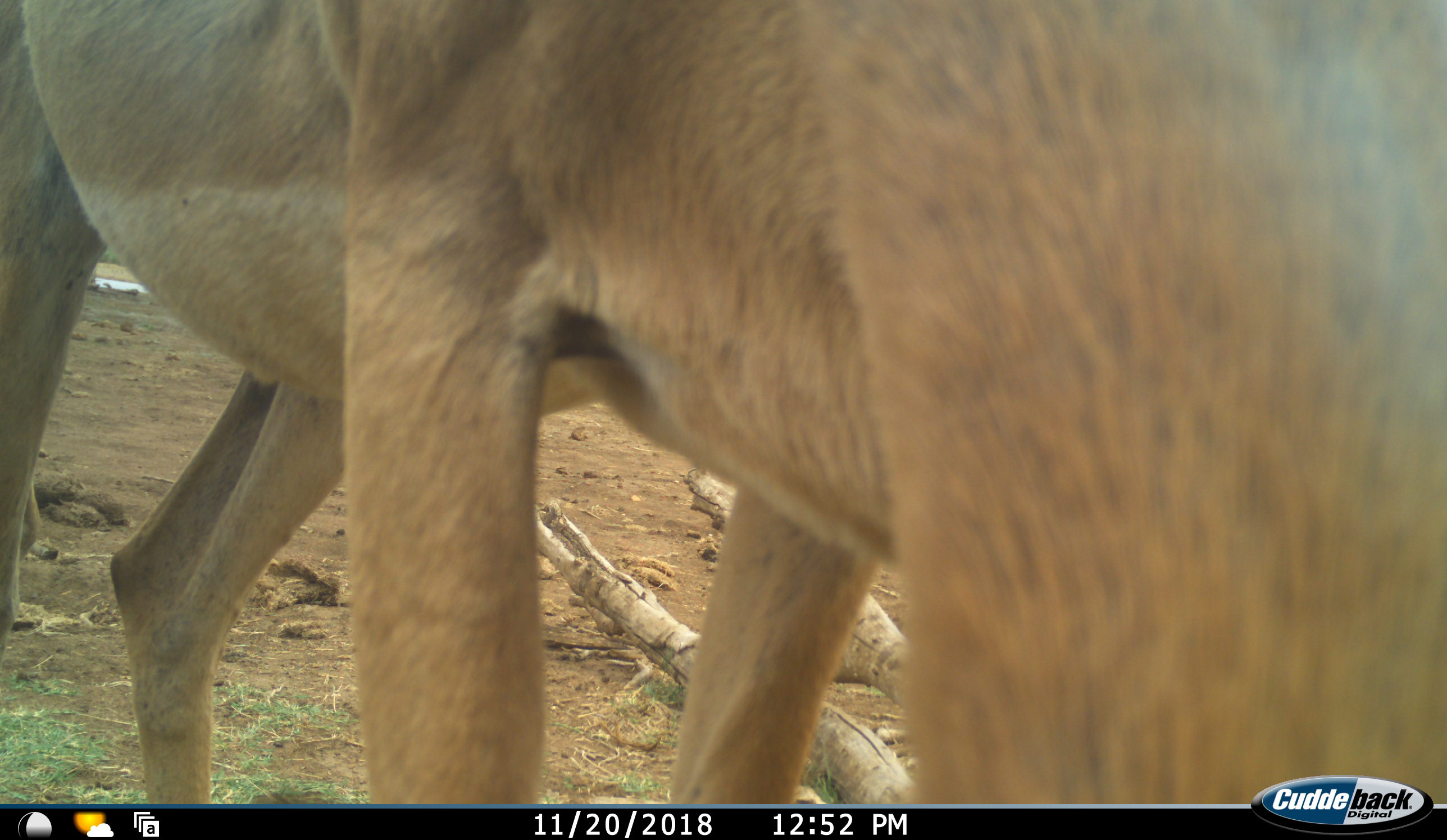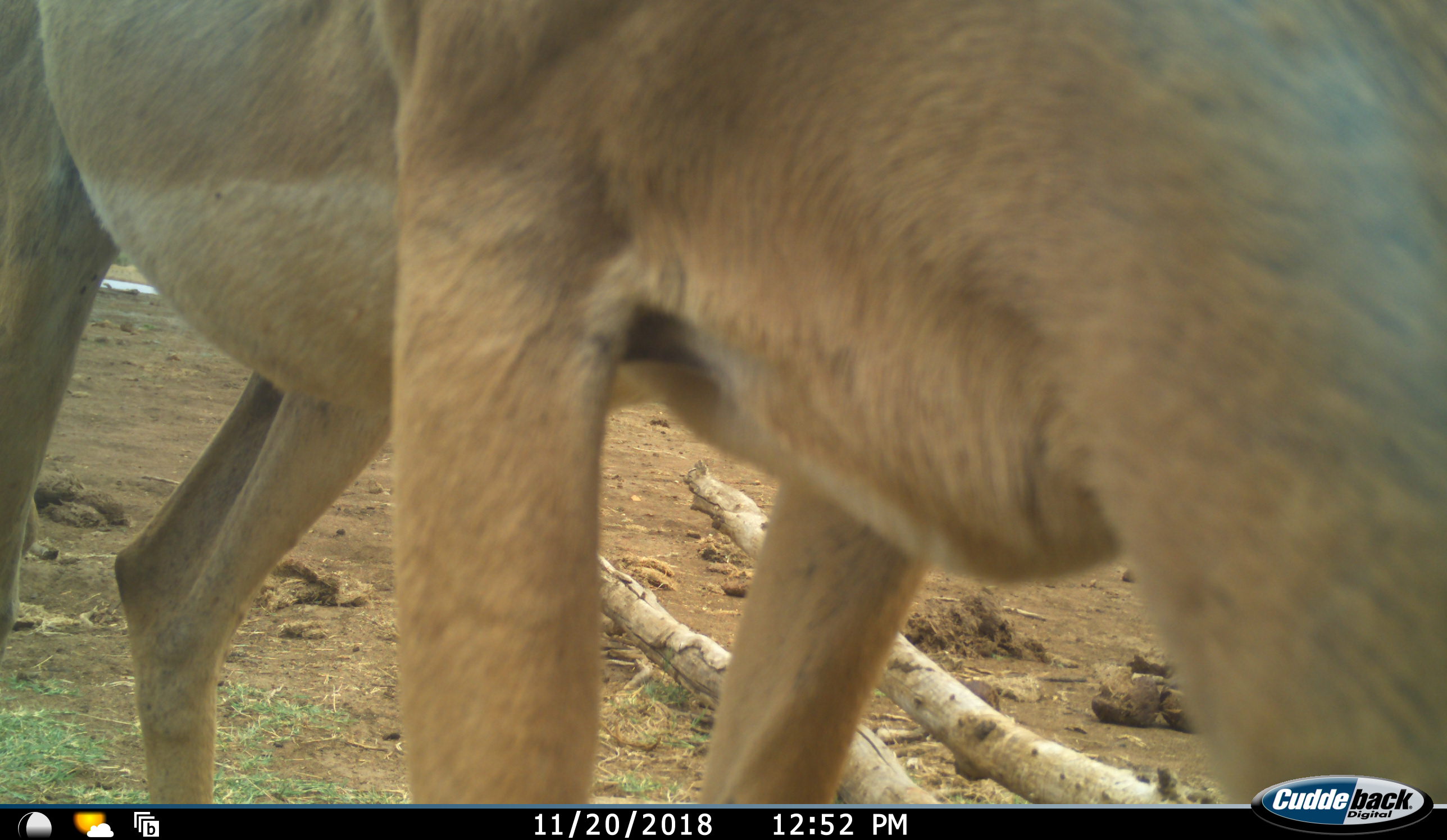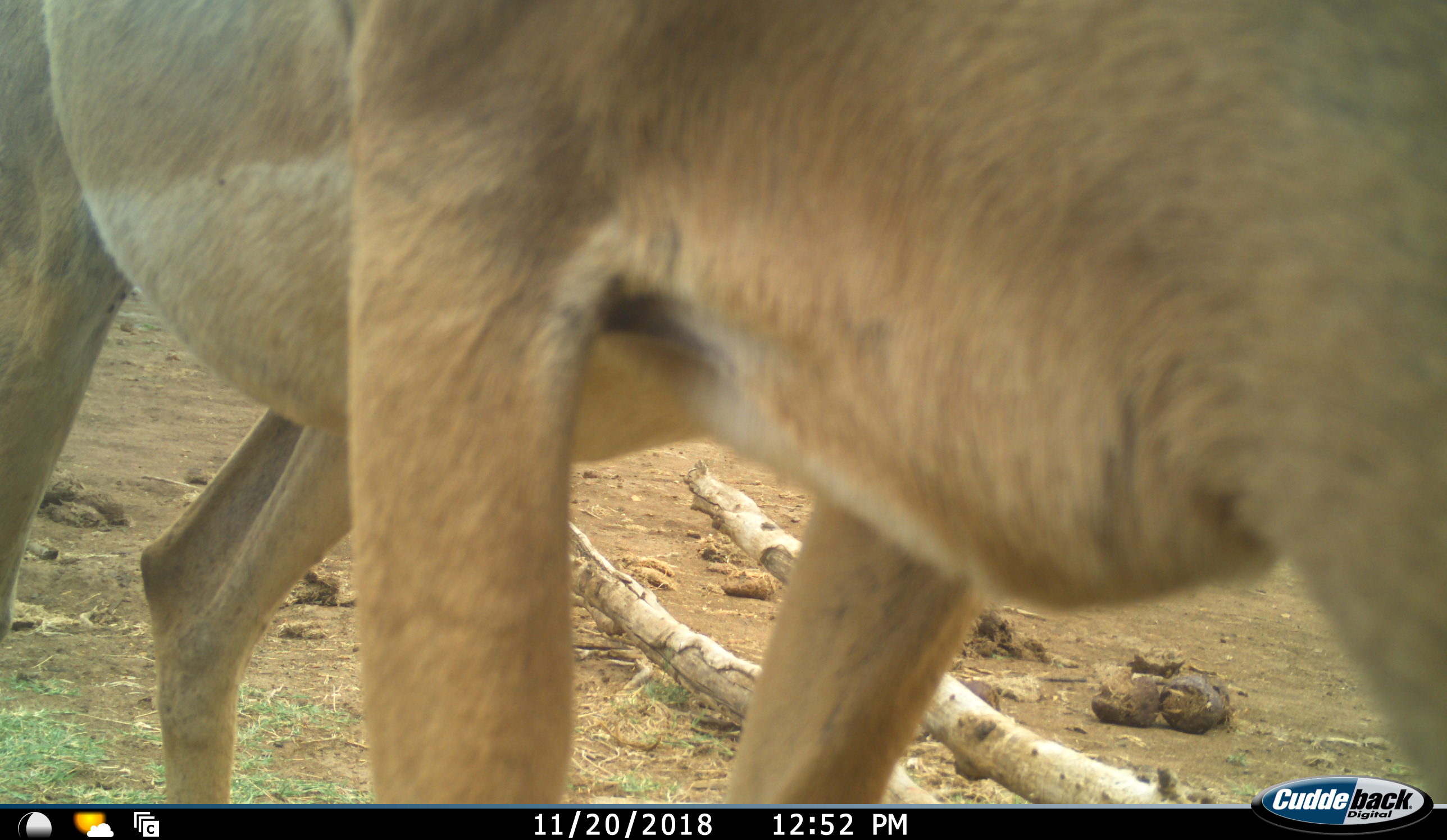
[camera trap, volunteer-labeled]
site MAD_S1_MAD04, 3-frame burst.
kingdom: Animalia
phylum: Chordata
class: Mammalia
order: Artiodactyla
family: Bovidae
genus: Aepyceros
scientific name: Aepyceros melampus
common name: impala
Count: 2.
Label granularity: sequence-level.